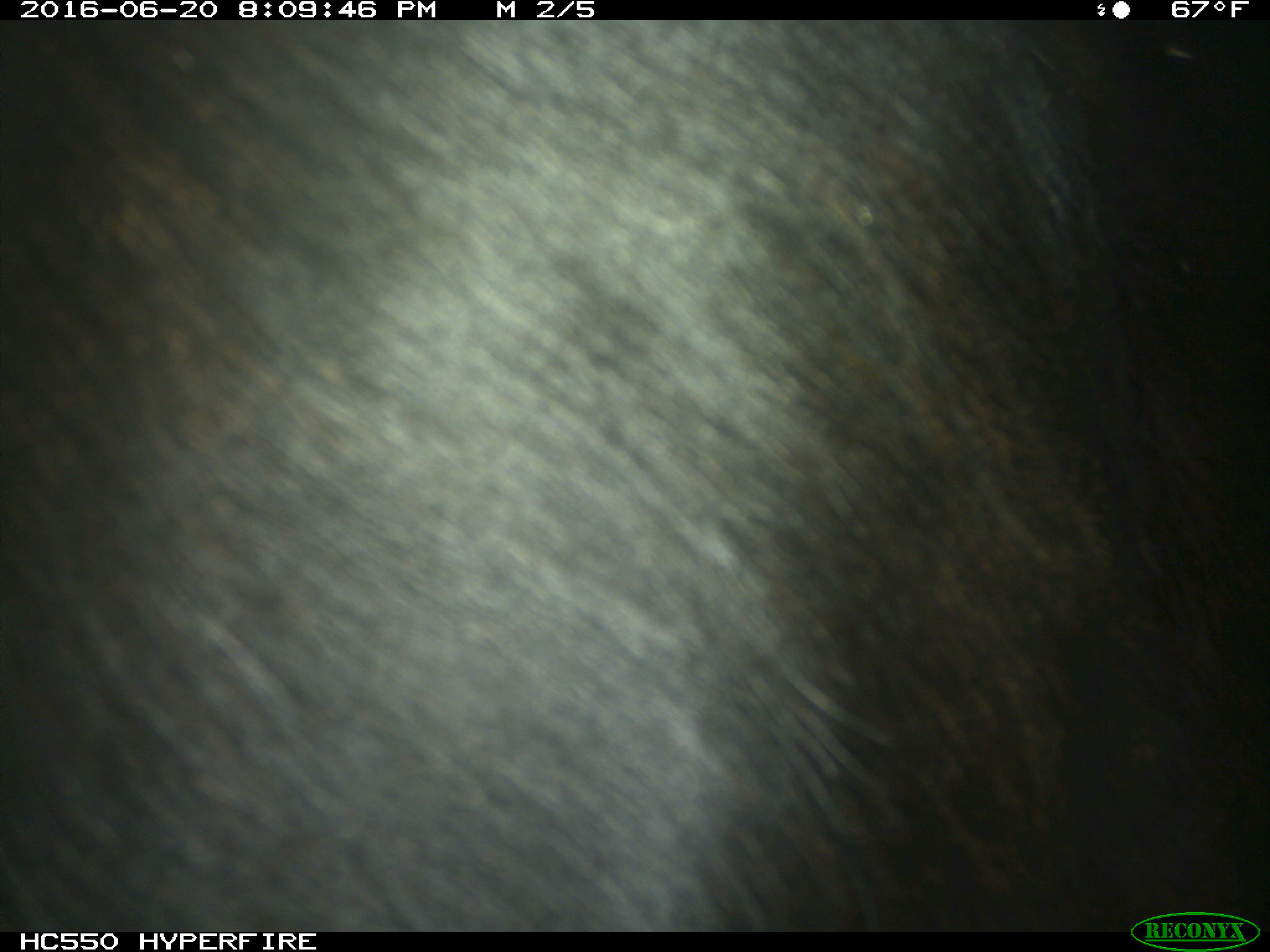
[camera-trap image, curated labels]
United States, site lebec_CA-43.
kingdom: Animalia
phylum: Chordata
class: Mammalia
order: Artiodactyla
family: Bovidae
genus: Bos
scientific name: Bos taurus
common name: domestic cow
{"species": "Bos taurus (domestic cow)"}